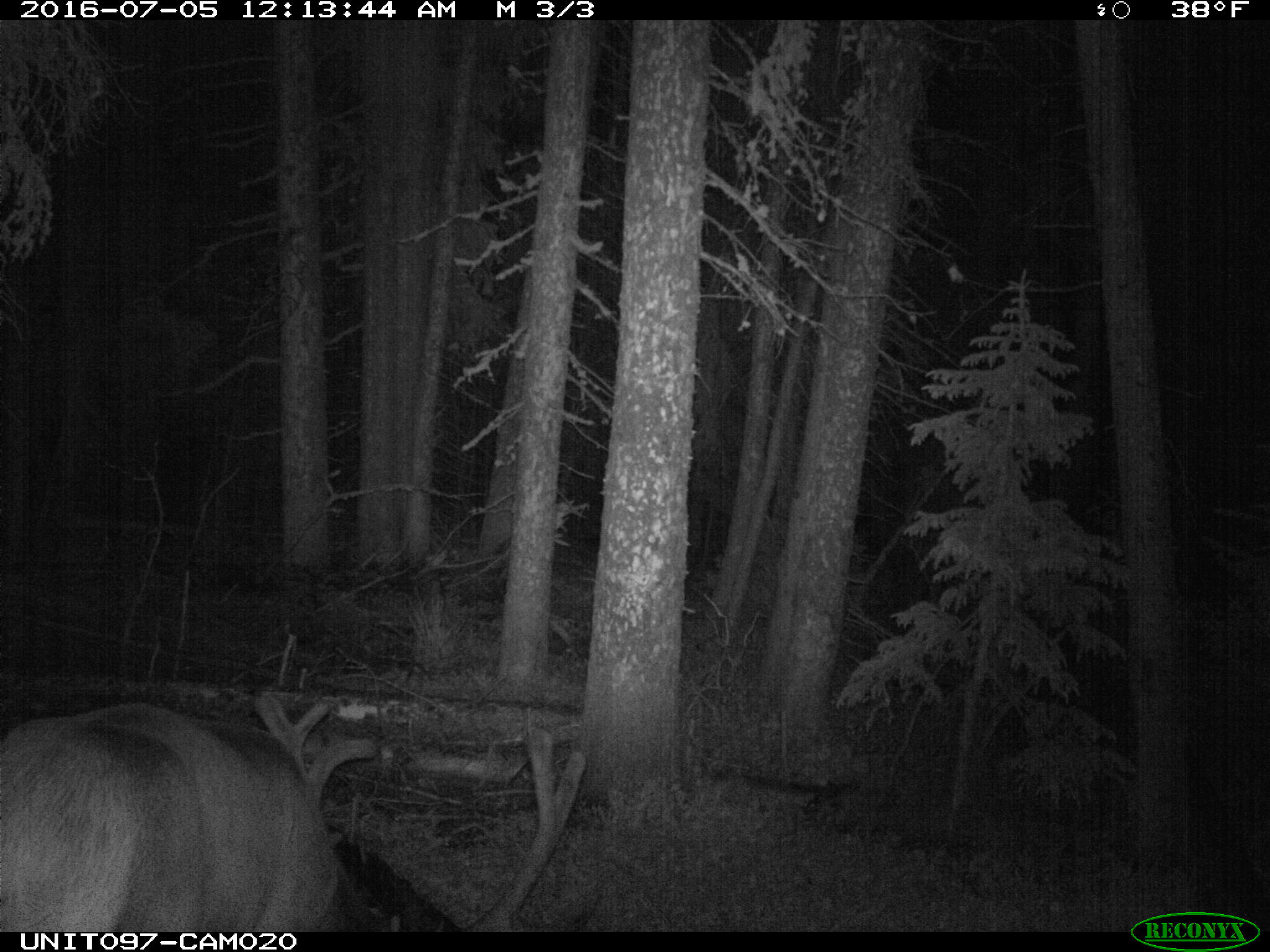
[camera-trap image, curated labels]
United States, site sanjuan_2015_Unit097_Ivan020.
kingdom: Animalia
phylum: Chordata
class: Mammalia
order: Artiodactyla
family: Cervidae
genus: Cervus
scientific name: Cervus elaphus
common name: red deer